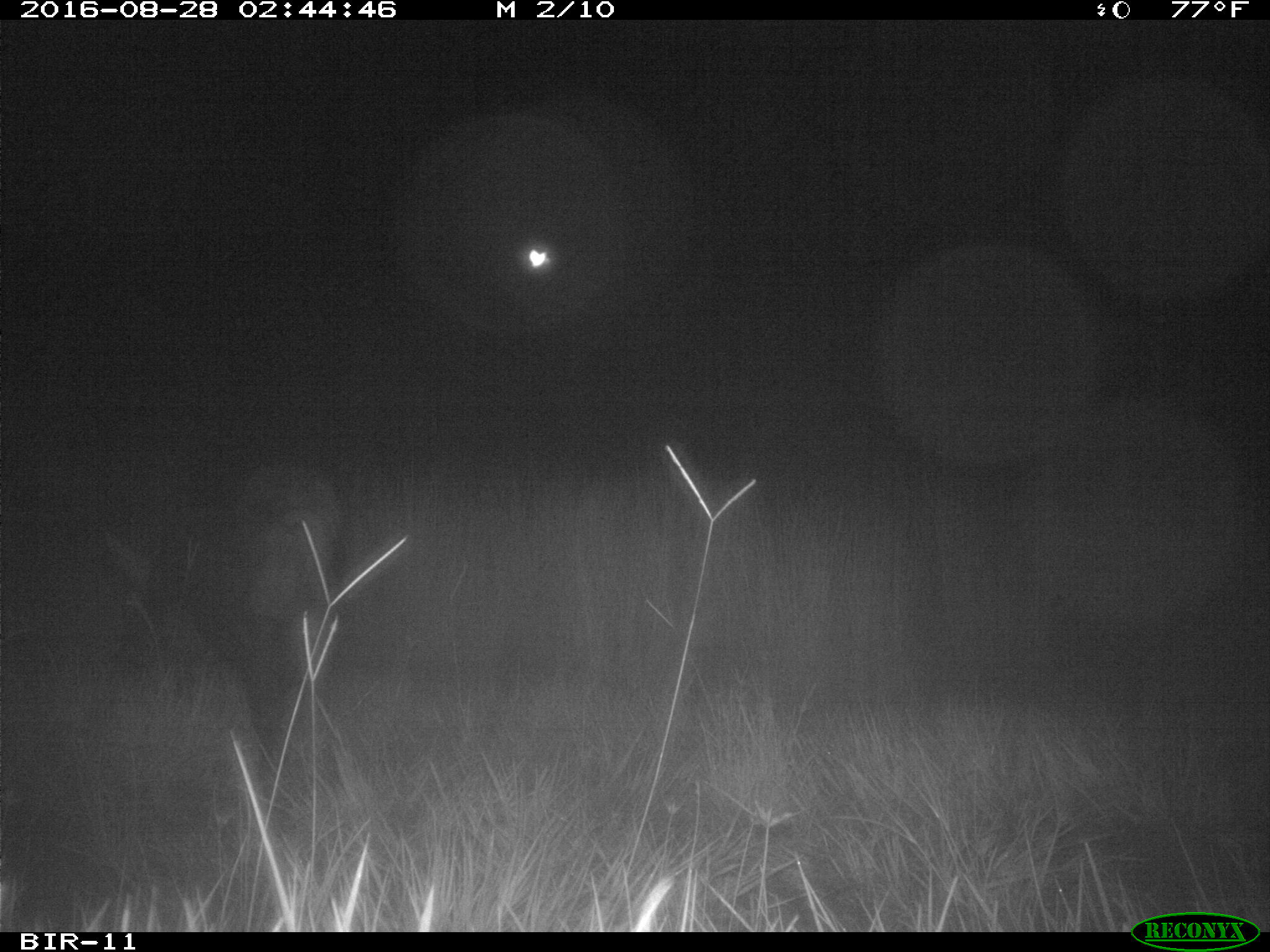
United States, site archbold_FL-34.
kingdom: Animalia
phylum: Chordata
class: Mammalia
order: Artiodactyla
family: Suidae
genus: Sus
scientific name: Sus scrofa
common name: wild boar